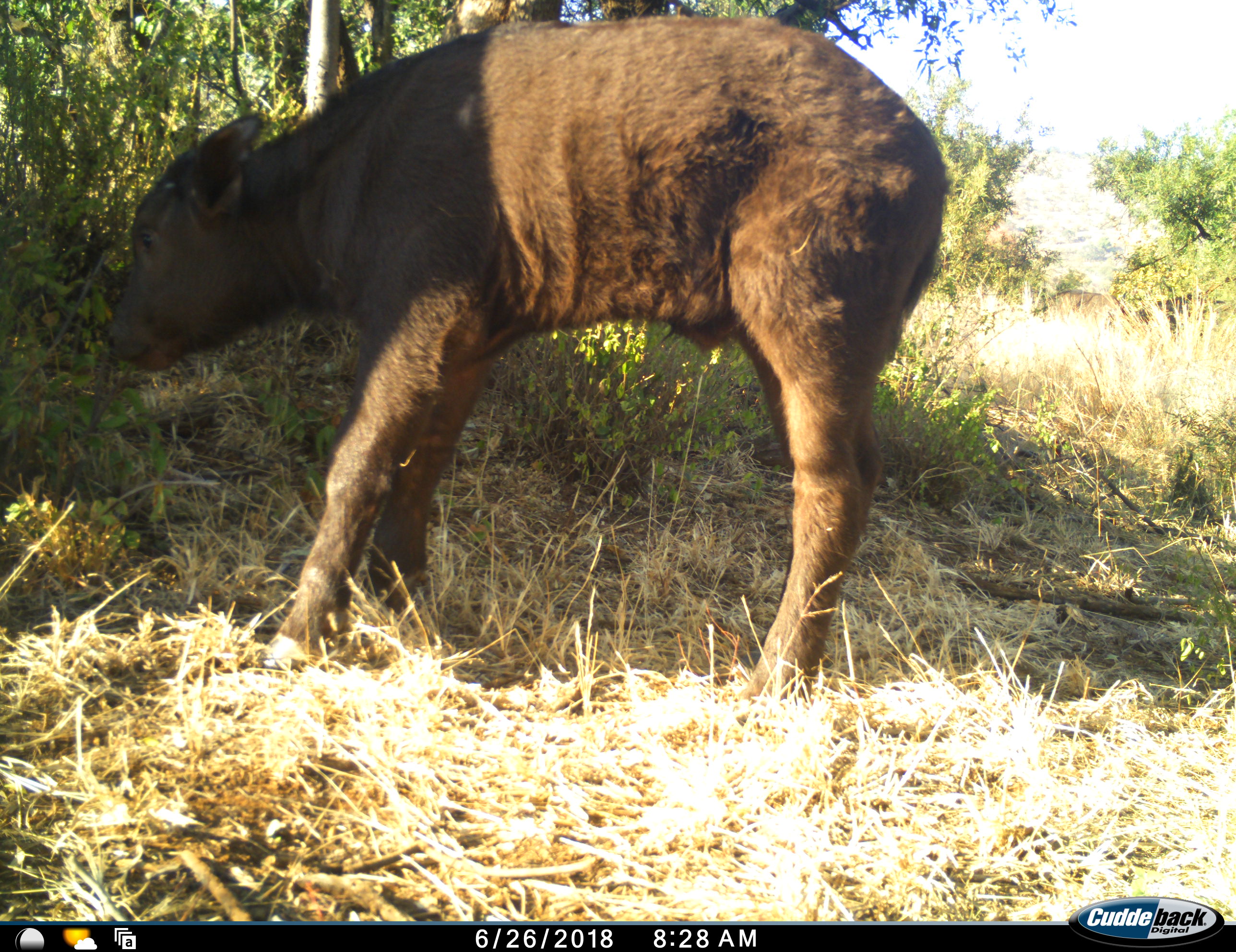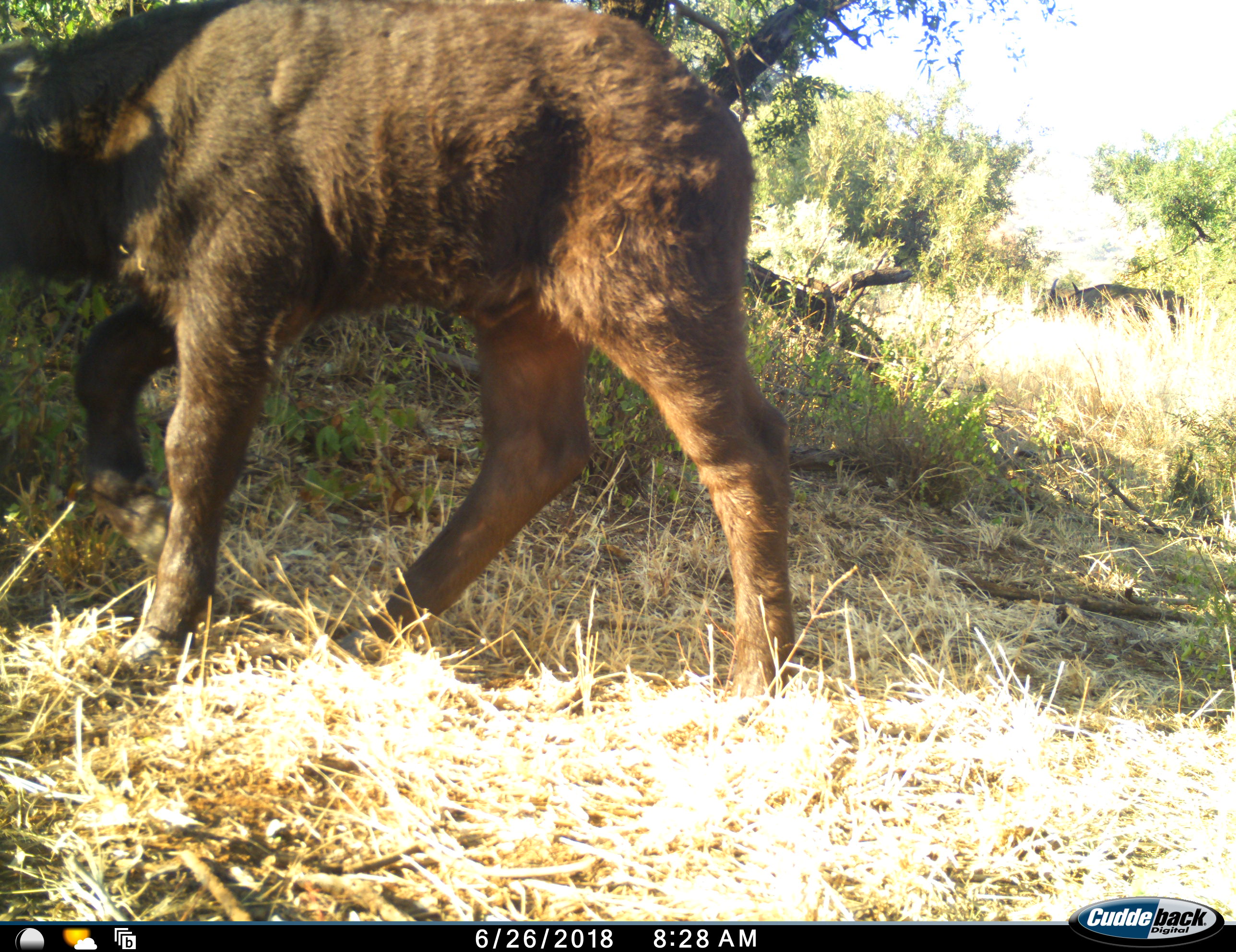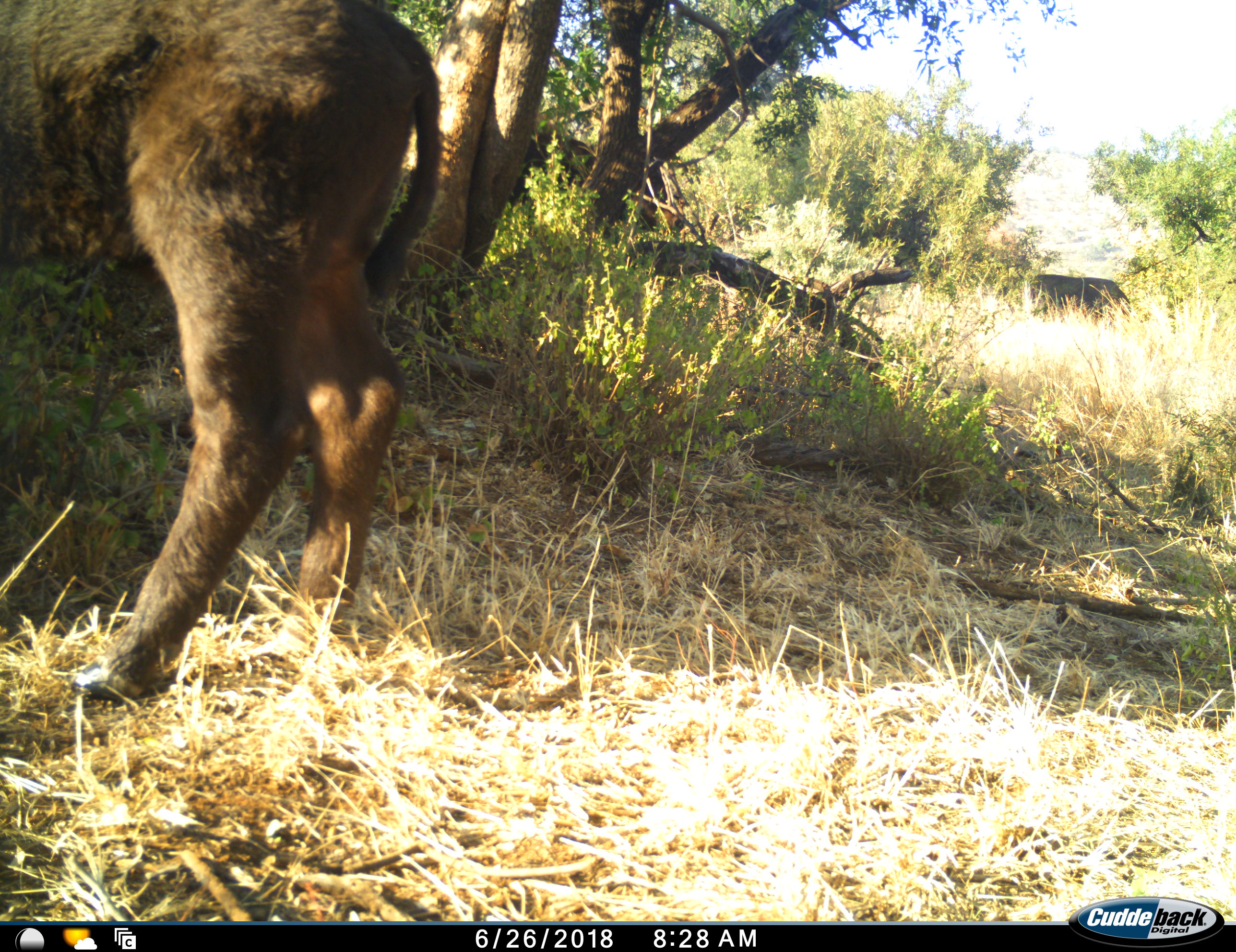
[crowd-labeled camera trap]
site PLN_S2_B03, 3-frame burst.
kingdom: Animalia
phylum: Chordata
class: Mammalia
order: Artiodactyla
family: Bovidae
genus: Syncerus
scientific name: Syncerus caffer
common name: african buffalo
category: buffalo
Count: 1.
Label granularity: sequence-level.